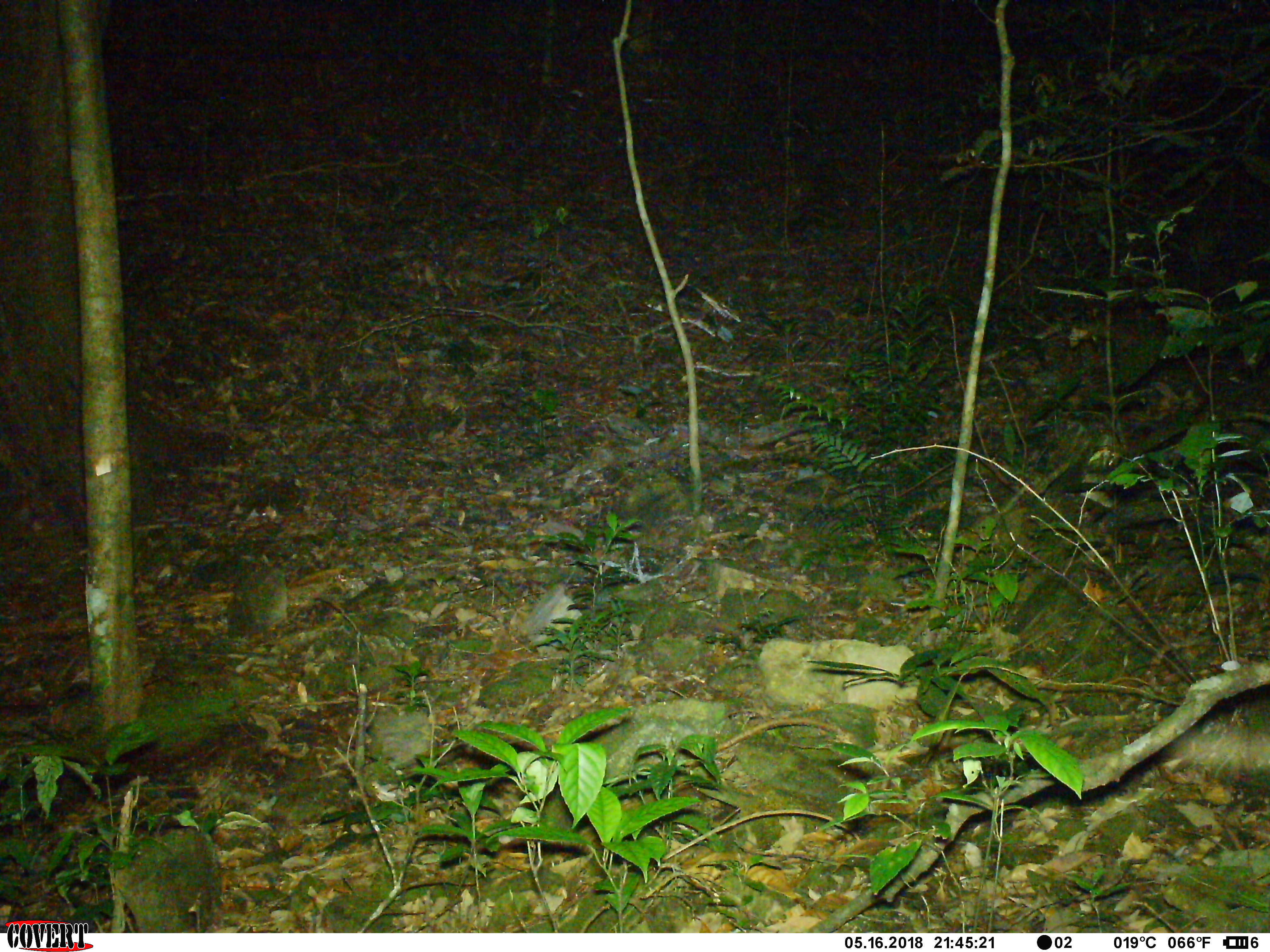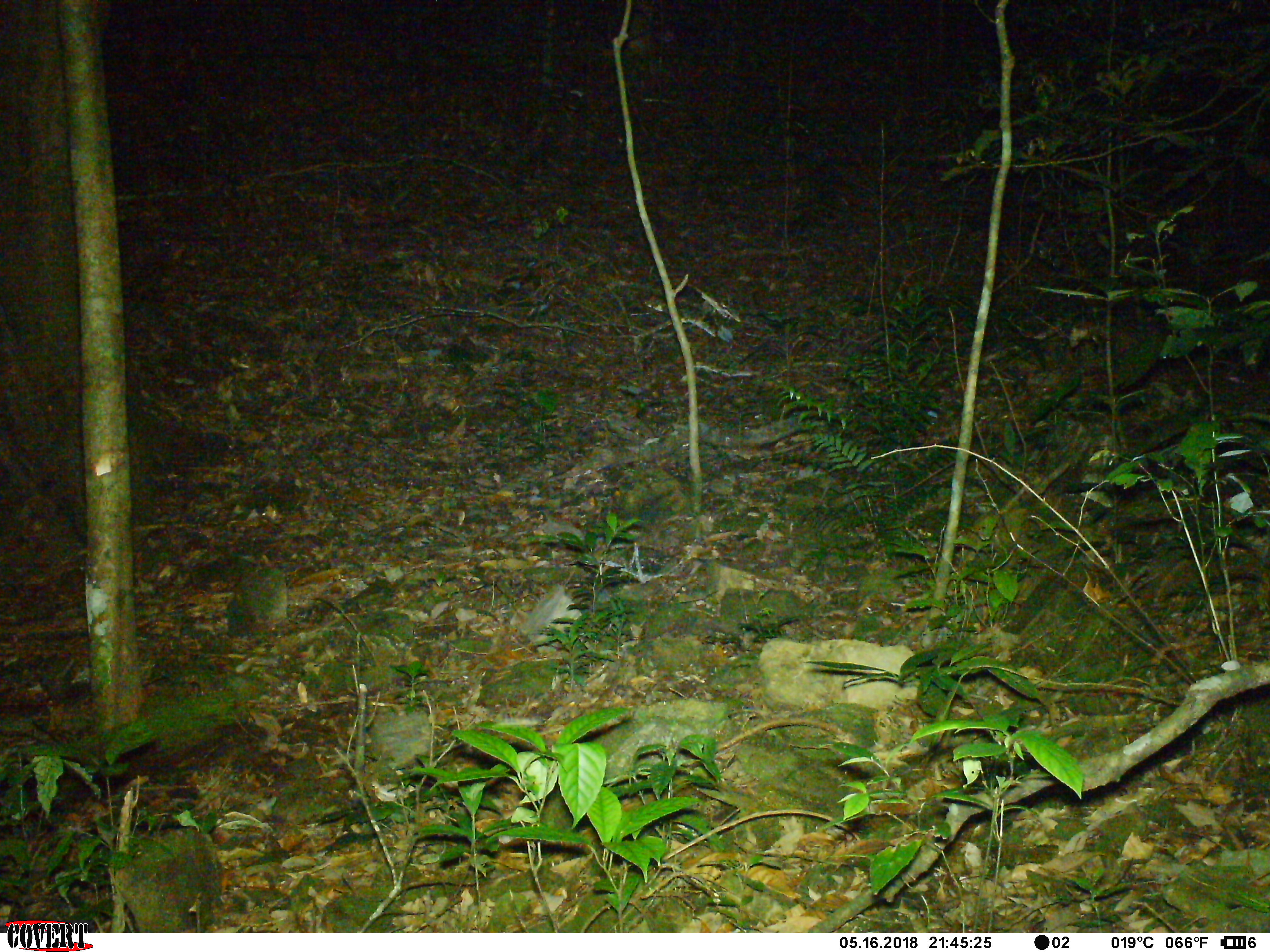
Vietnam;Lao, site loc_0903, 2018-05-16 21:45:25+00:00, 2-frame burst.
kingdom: Animalia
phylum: Chordata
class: Mammalia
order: Artiodactyla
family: Cervidae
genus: Muntiacus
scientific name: Muntiacus rooseveltorum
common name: roosevelt's muntjac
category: roosevelts muntjac group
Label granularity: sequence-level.